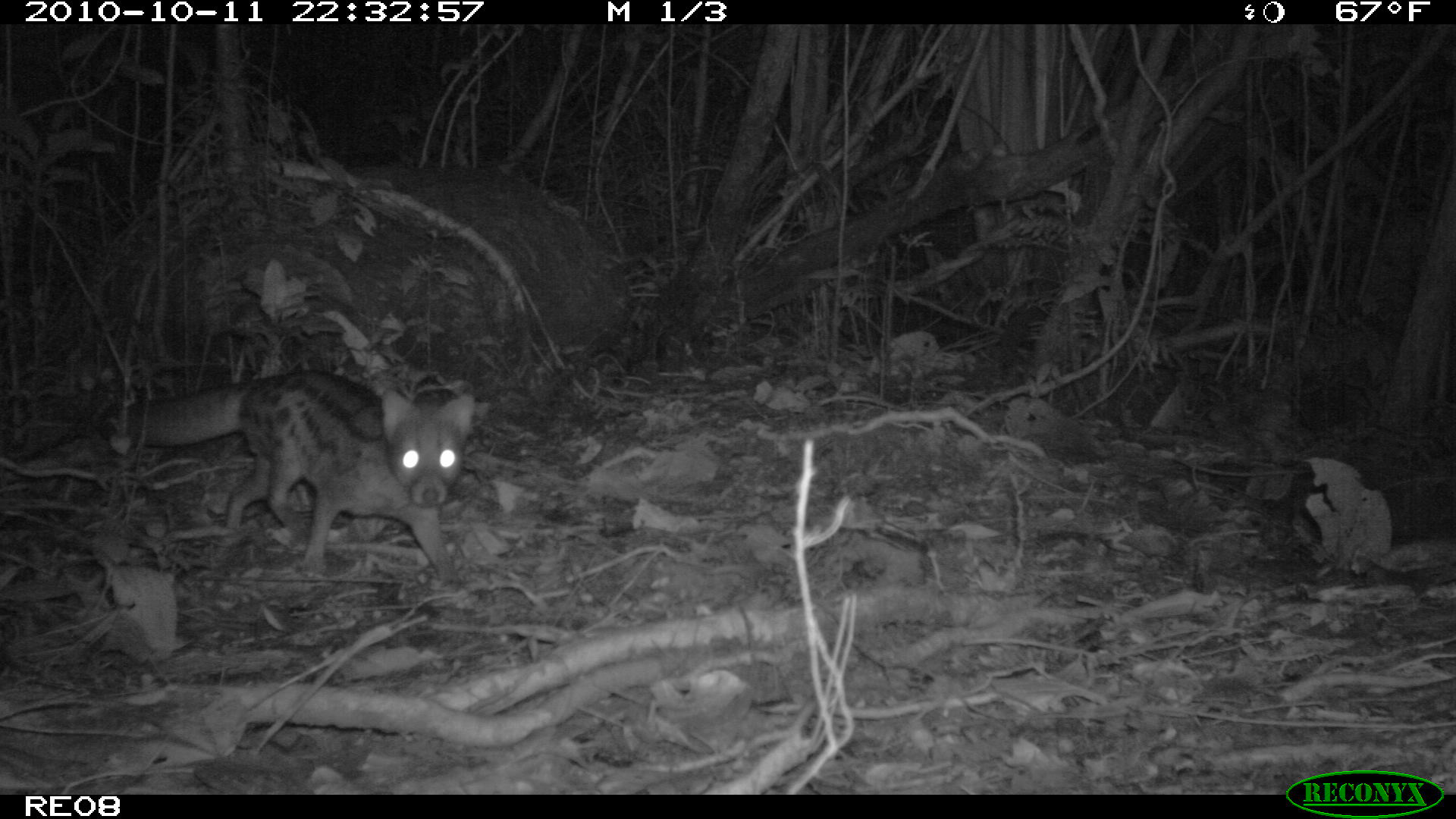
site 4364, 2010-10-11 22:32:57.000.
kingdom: Animalia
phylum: Chordata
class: Mammalia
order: Carnivora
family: Eupleridae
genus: Fossa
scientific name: Fossa fossana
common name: fanaloka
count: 1